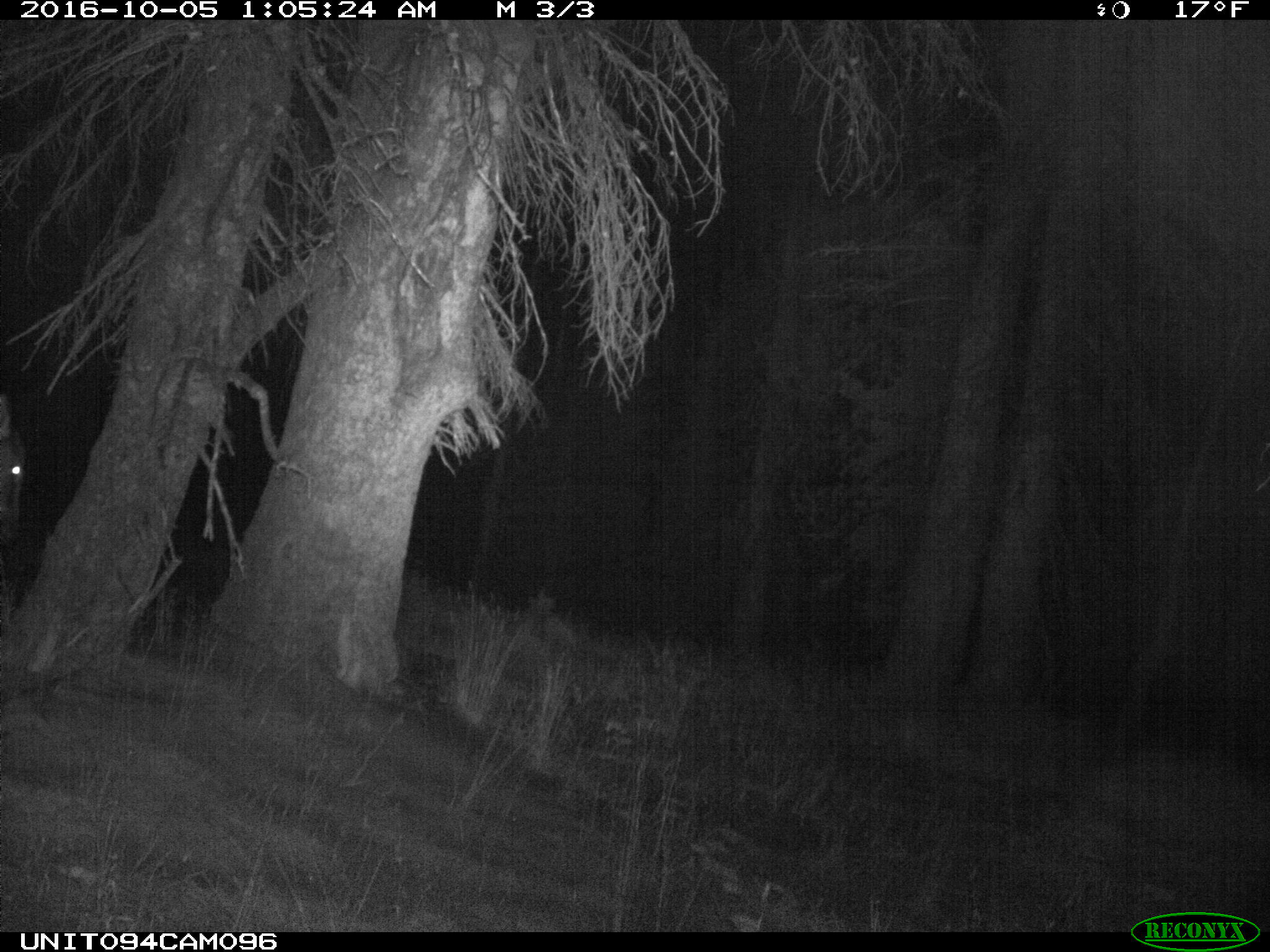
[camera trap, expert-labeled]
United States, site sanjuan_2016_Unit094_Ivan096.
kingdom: Animalia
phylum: Chordata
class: Mammalia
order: Artiodactyla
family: Cervidae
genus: Cervus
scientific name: Cervus elaphus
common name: red deer